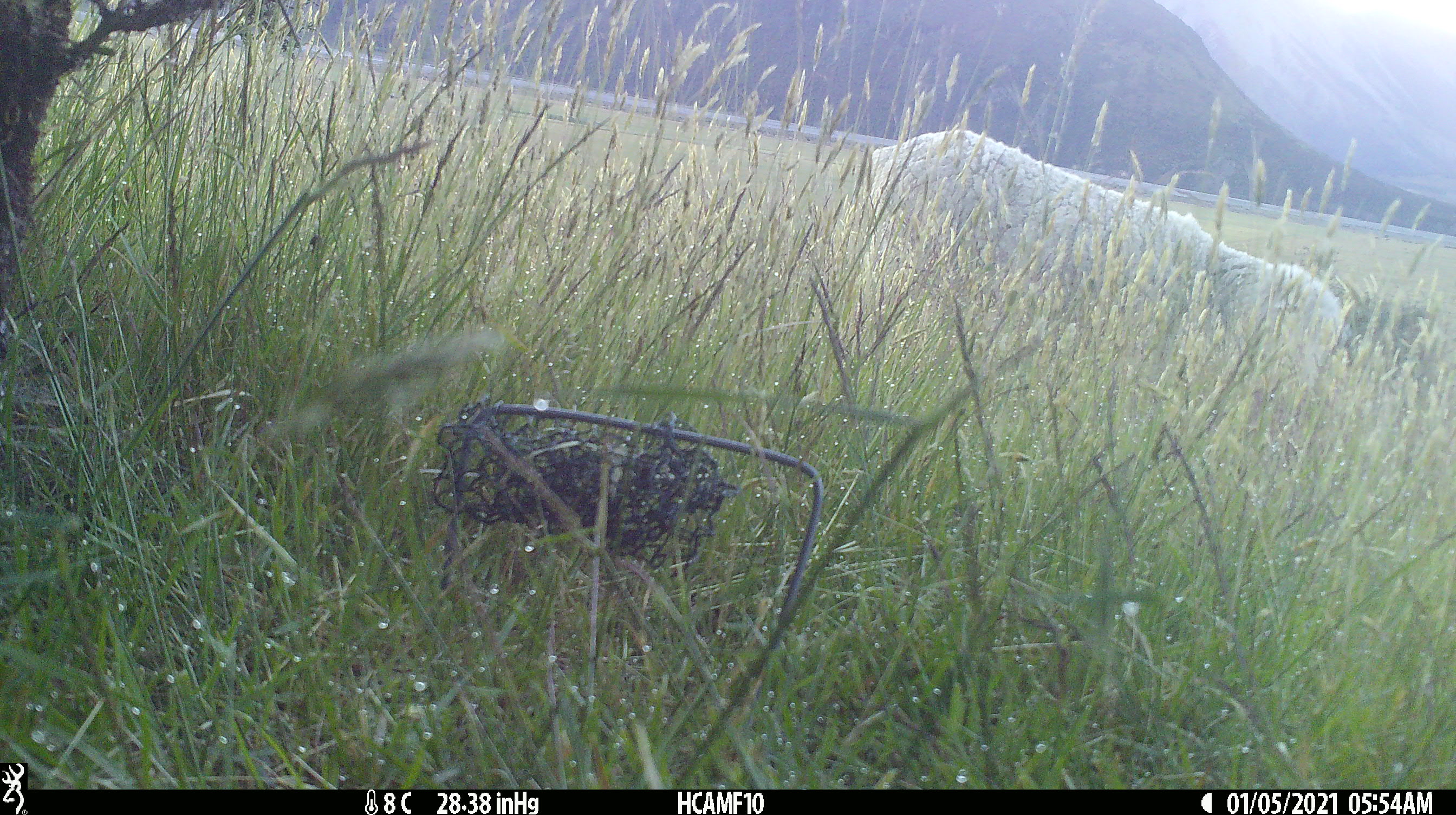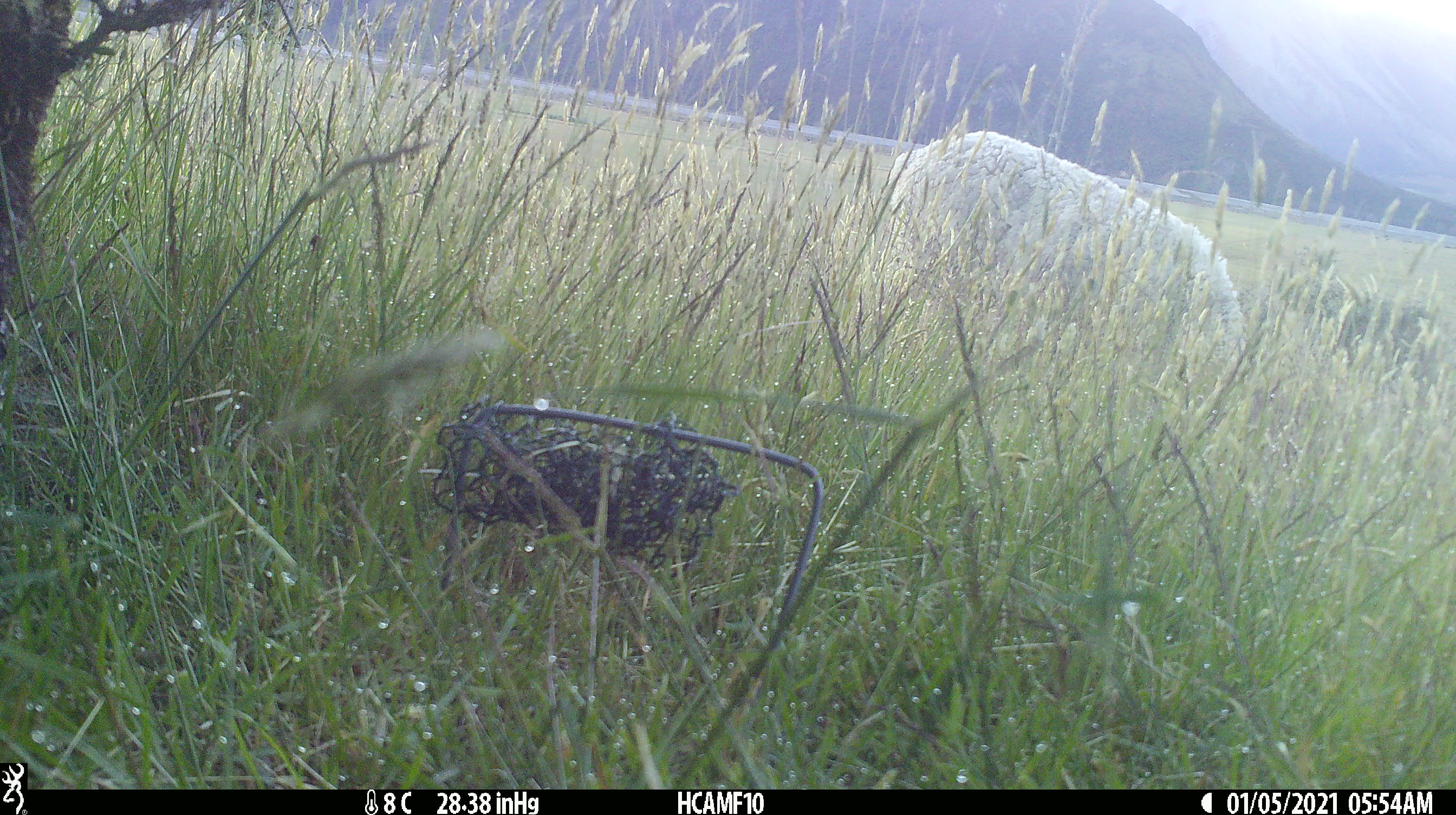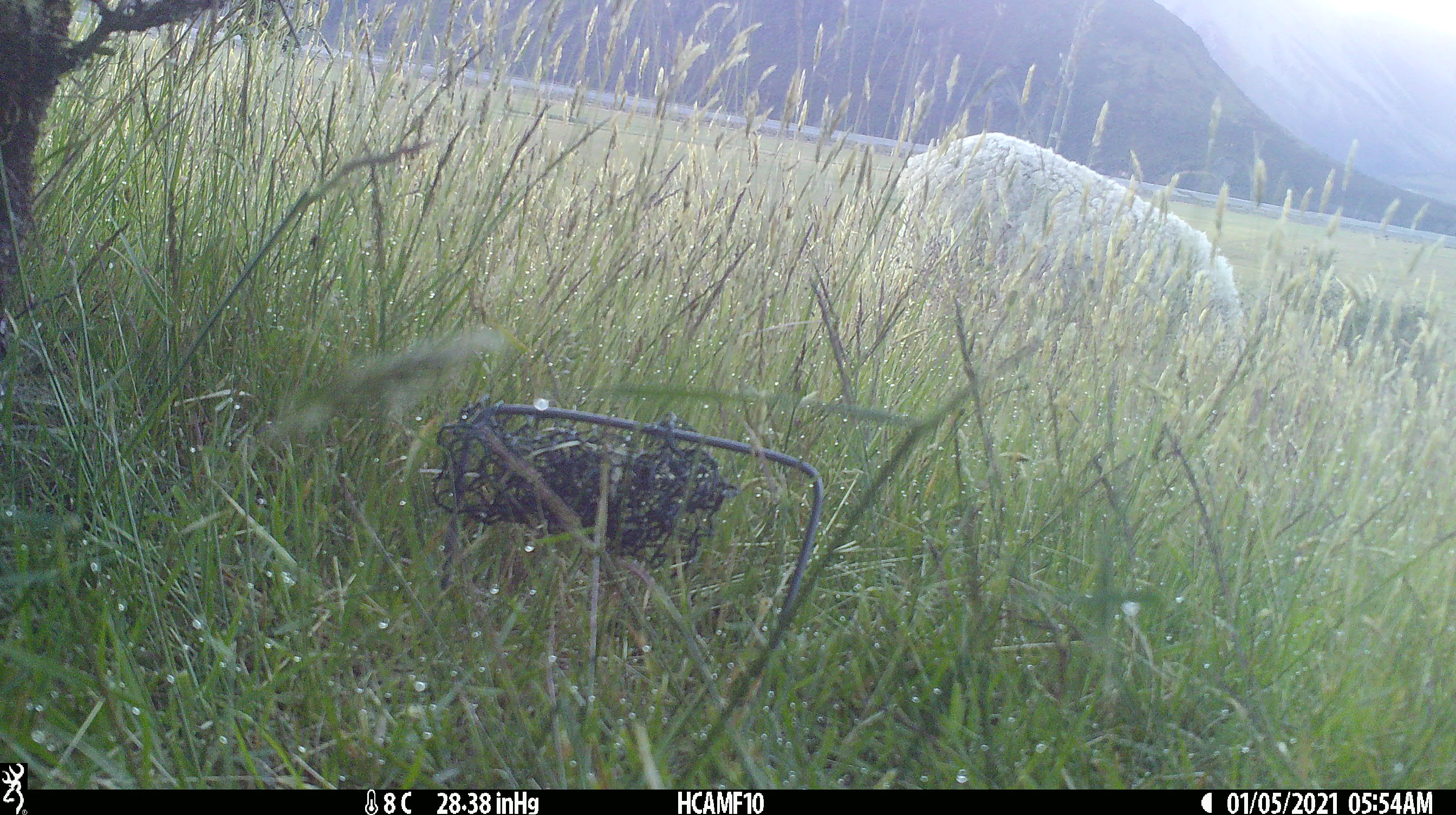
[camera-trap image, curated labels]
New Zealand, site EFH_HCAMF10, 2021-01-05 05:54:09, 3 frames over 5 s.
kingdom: Animalia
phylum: Chordata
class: Mammalia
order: Artiodactyla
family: Bovidae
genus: Ovis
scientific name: Ovis aries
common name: domestic sheep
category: sheep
Sheep (domestic sheep) (Ovis aries).